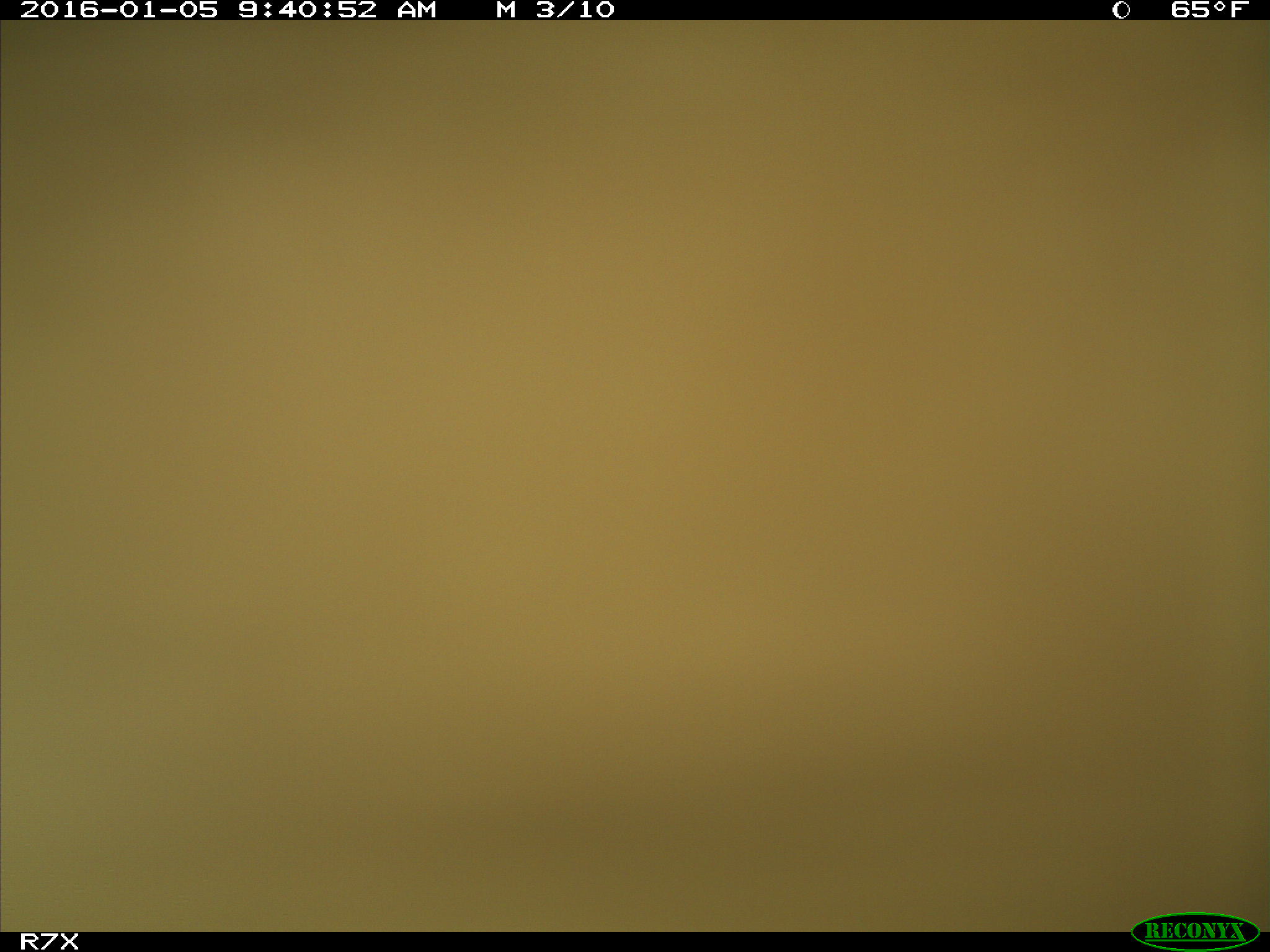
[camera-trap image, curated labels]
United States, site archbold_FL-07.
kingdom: Animalia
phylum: Chordata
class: Mammalia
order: Artiodactyla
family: Bovidae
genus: Bos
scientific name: Bos taurus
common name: domestic cow